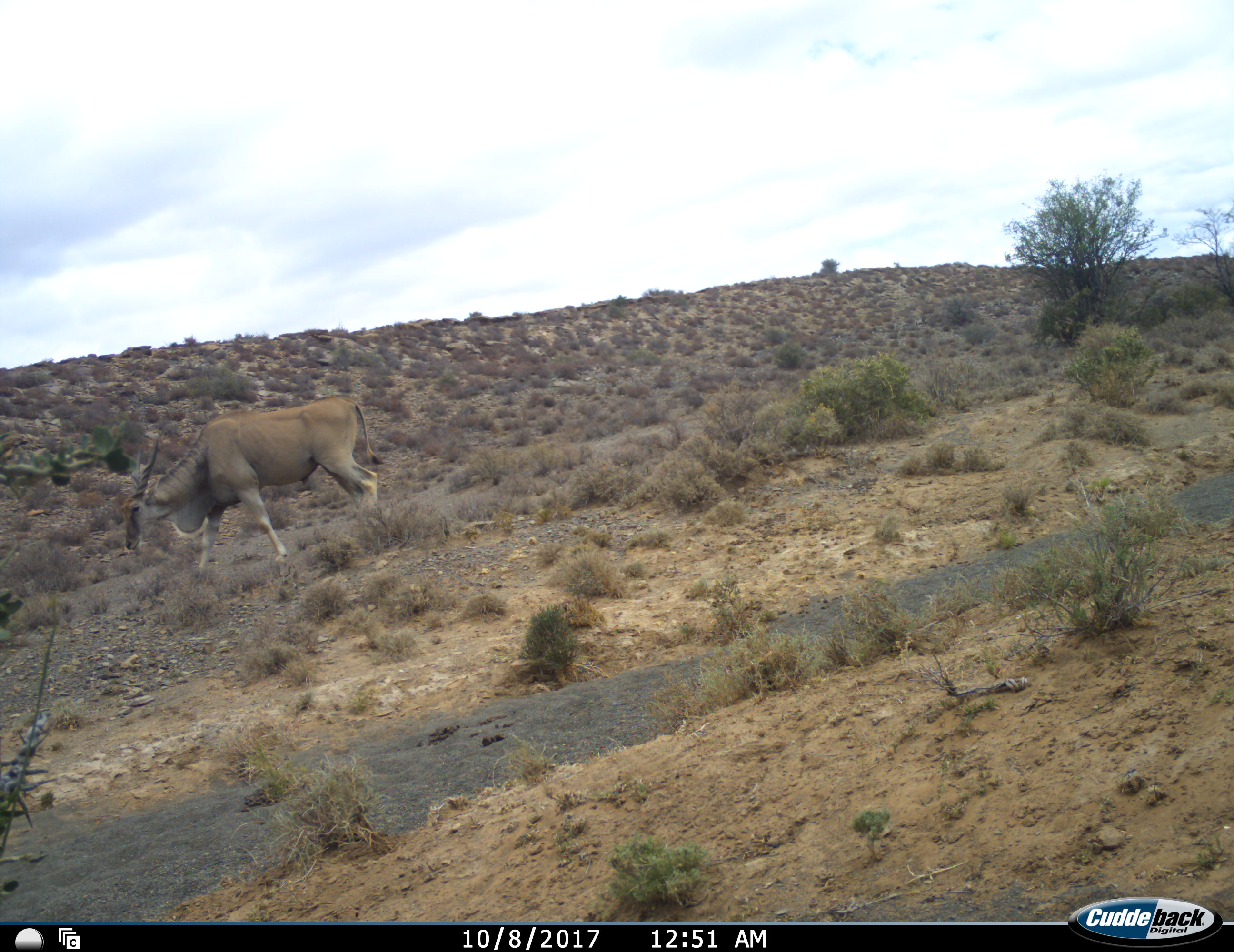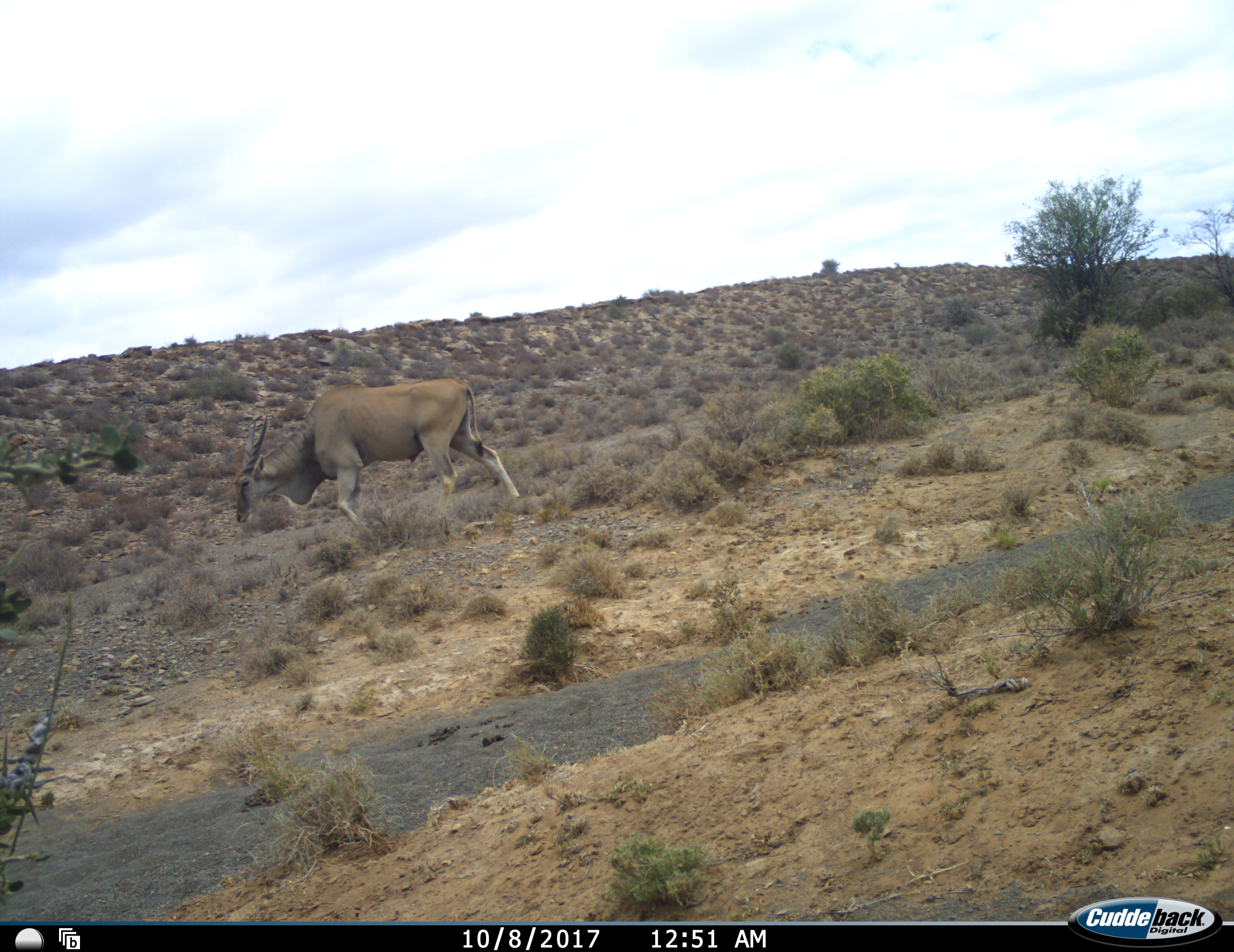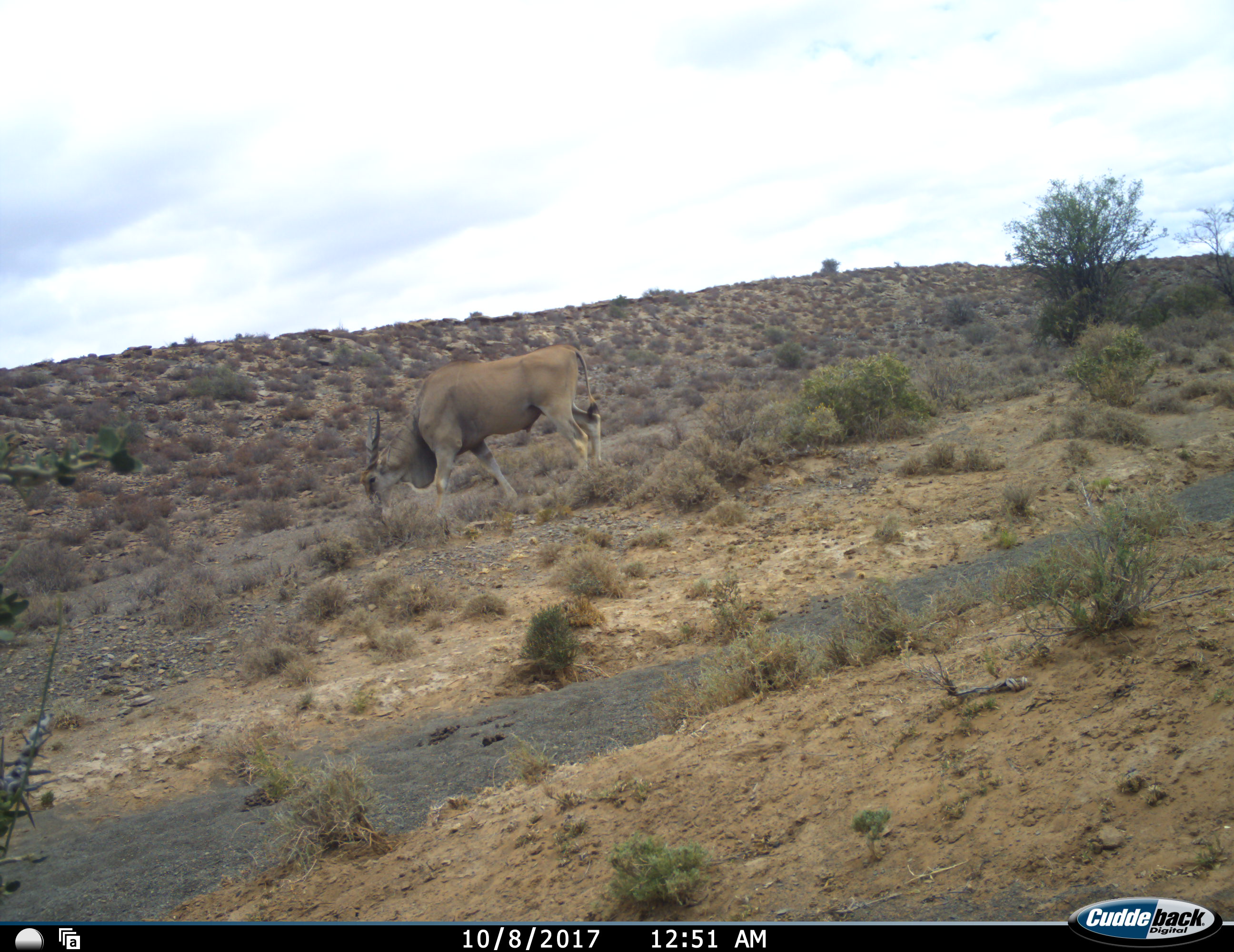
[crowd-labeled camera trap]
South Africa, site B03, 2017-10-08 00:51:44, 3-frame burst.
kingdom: Animalia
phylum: Chordata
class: Mammalia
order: Artiodactyla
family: Bovidae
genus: Tragelaphus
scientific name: Tragelaphus oryx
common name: eland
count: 1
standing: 10%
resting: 0%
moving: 100%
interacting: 0%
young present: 0%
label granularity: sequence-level